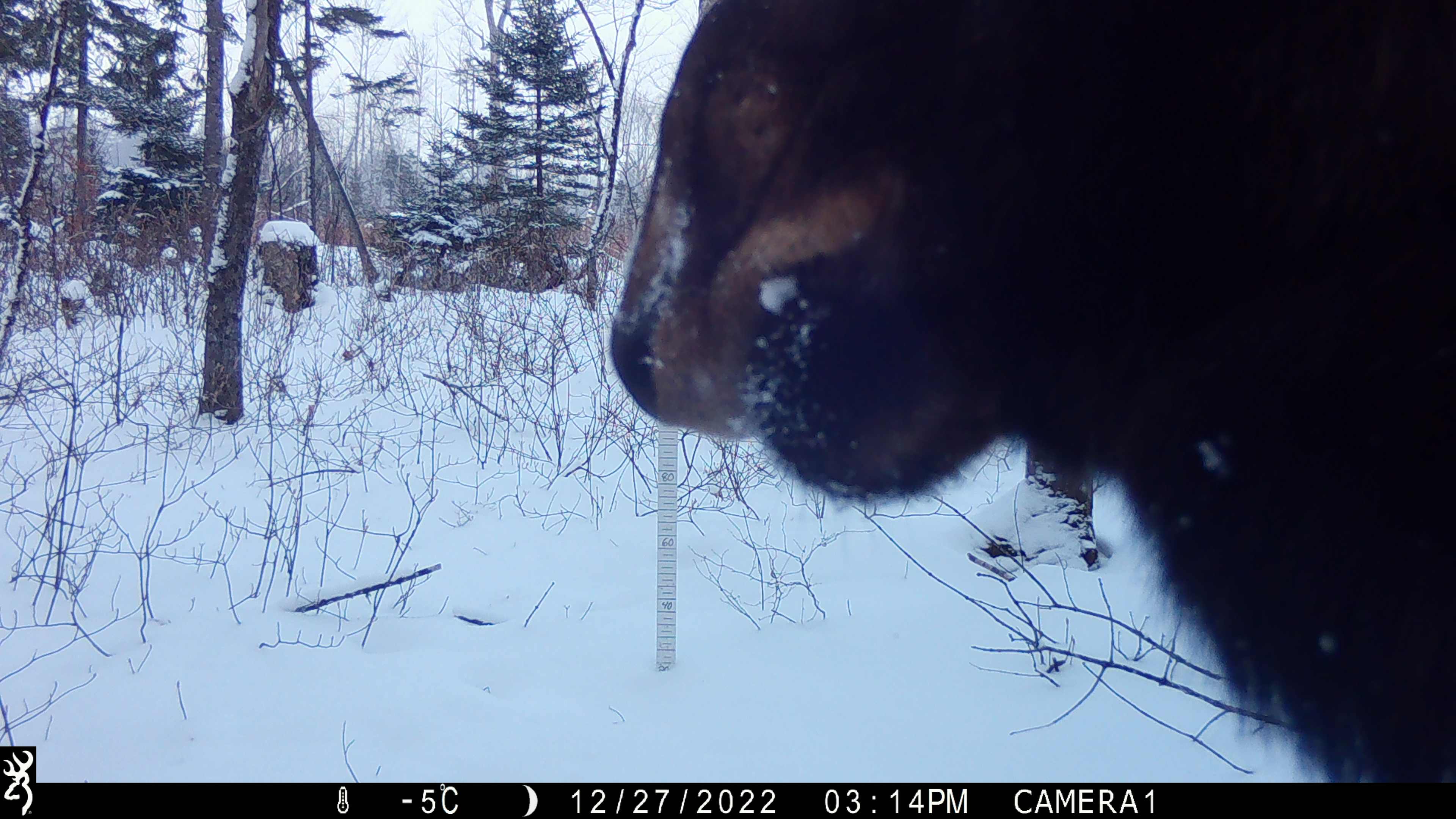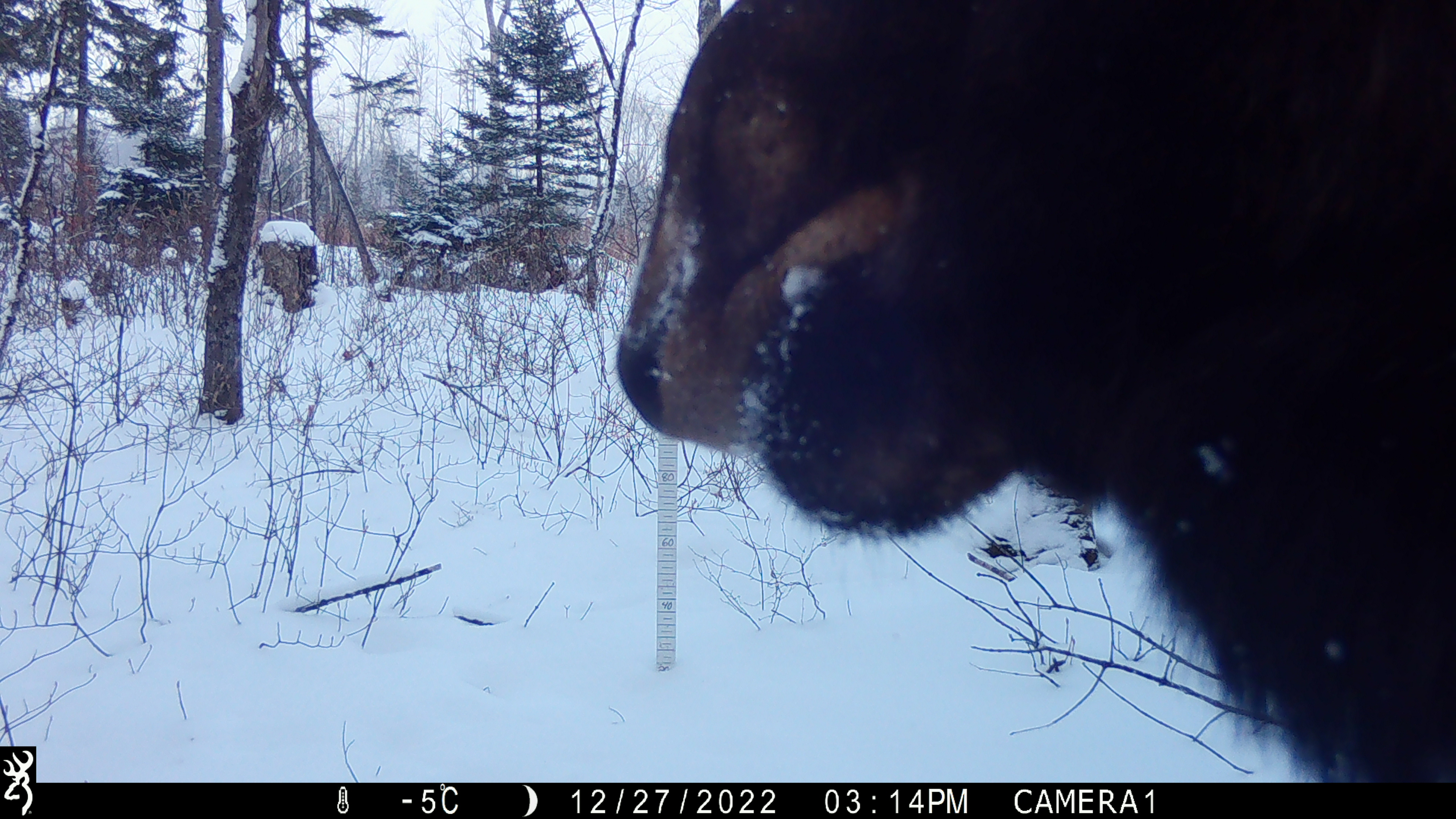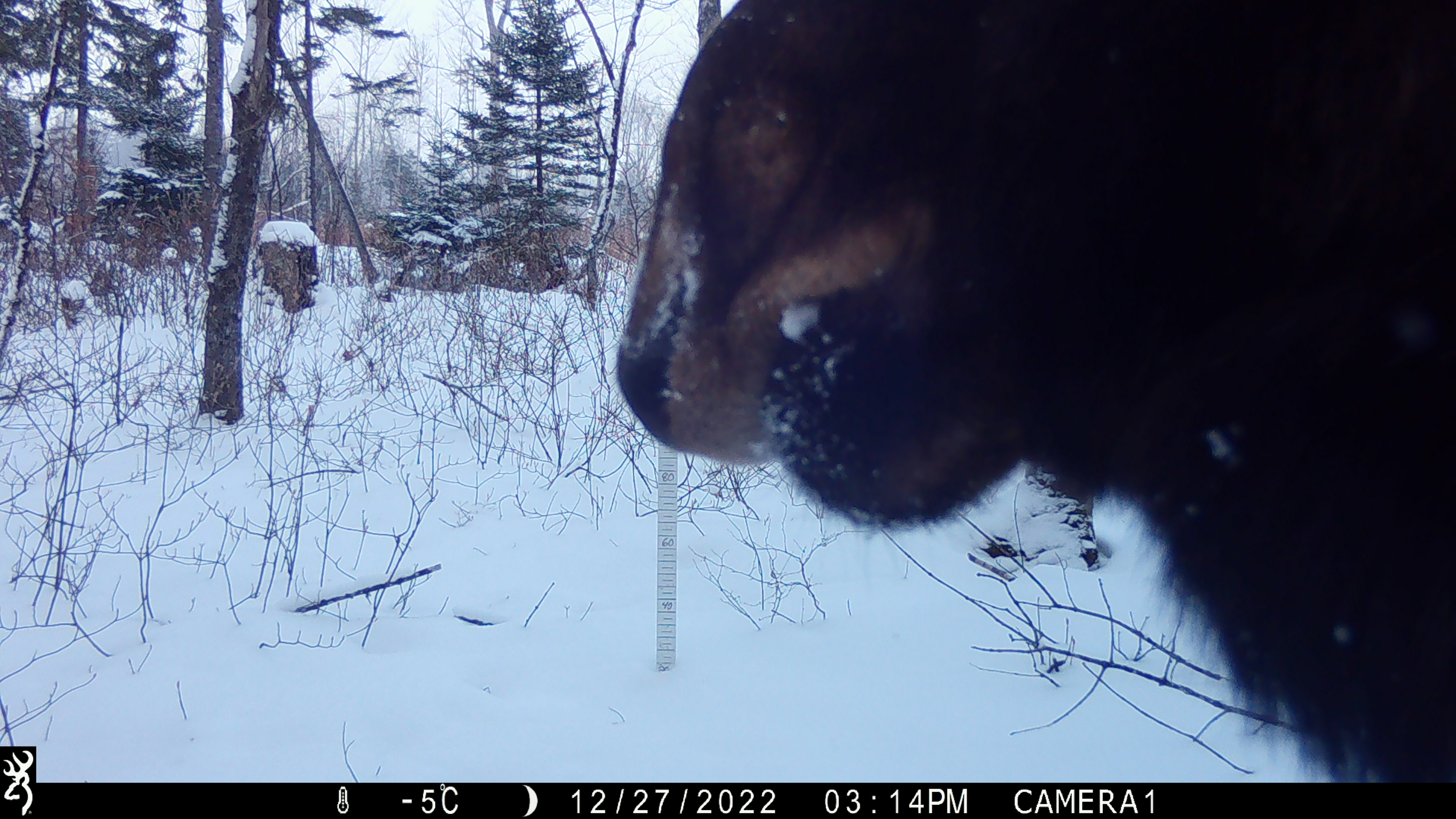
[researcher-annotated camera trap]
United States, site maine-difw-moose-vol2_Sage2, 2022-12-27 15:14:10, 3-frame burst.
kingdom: Animalia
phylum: Chordata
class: Mammalia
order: Artiodactyla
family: Cervidae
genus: Alces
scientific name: Alces alces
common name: moose